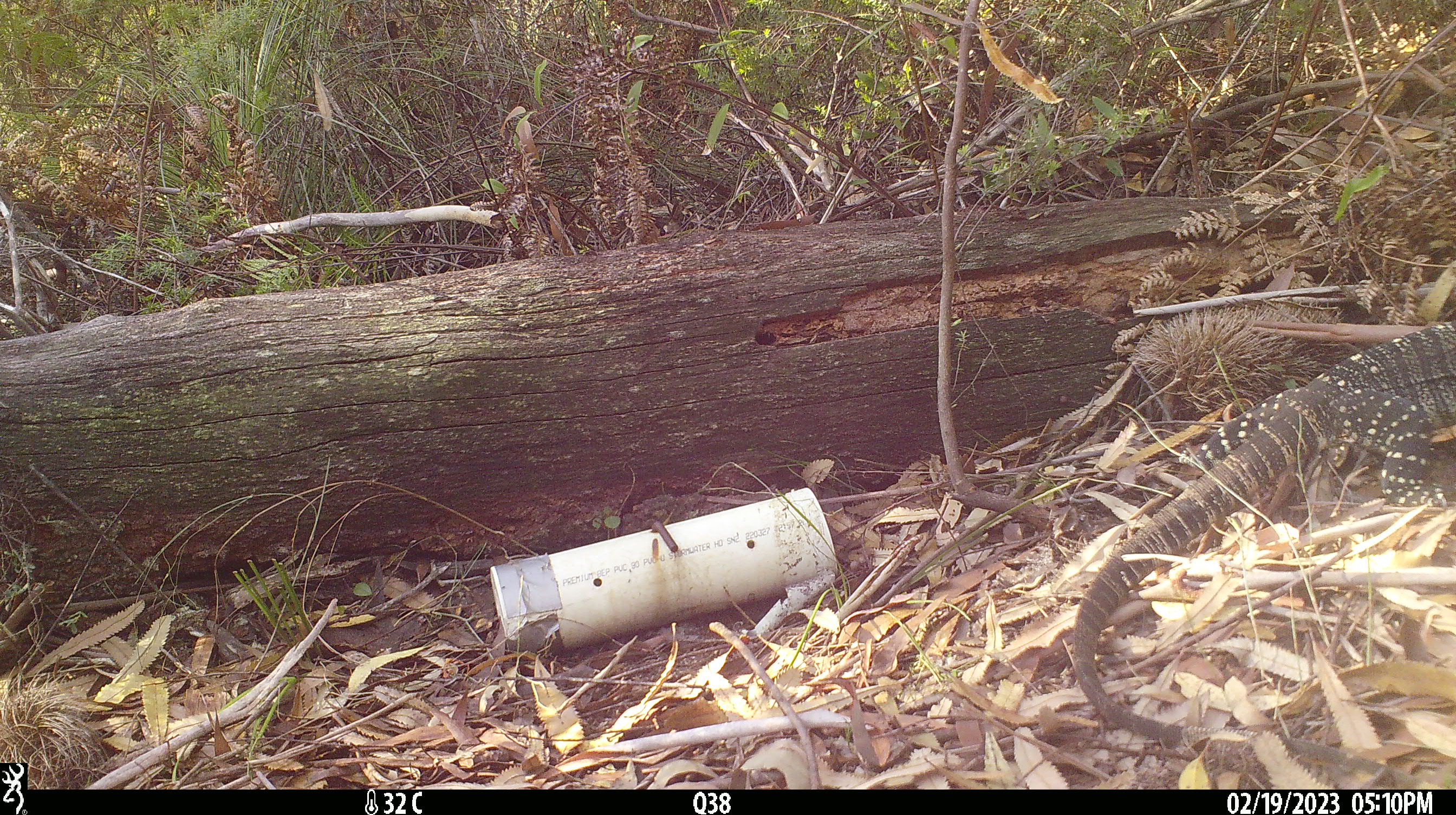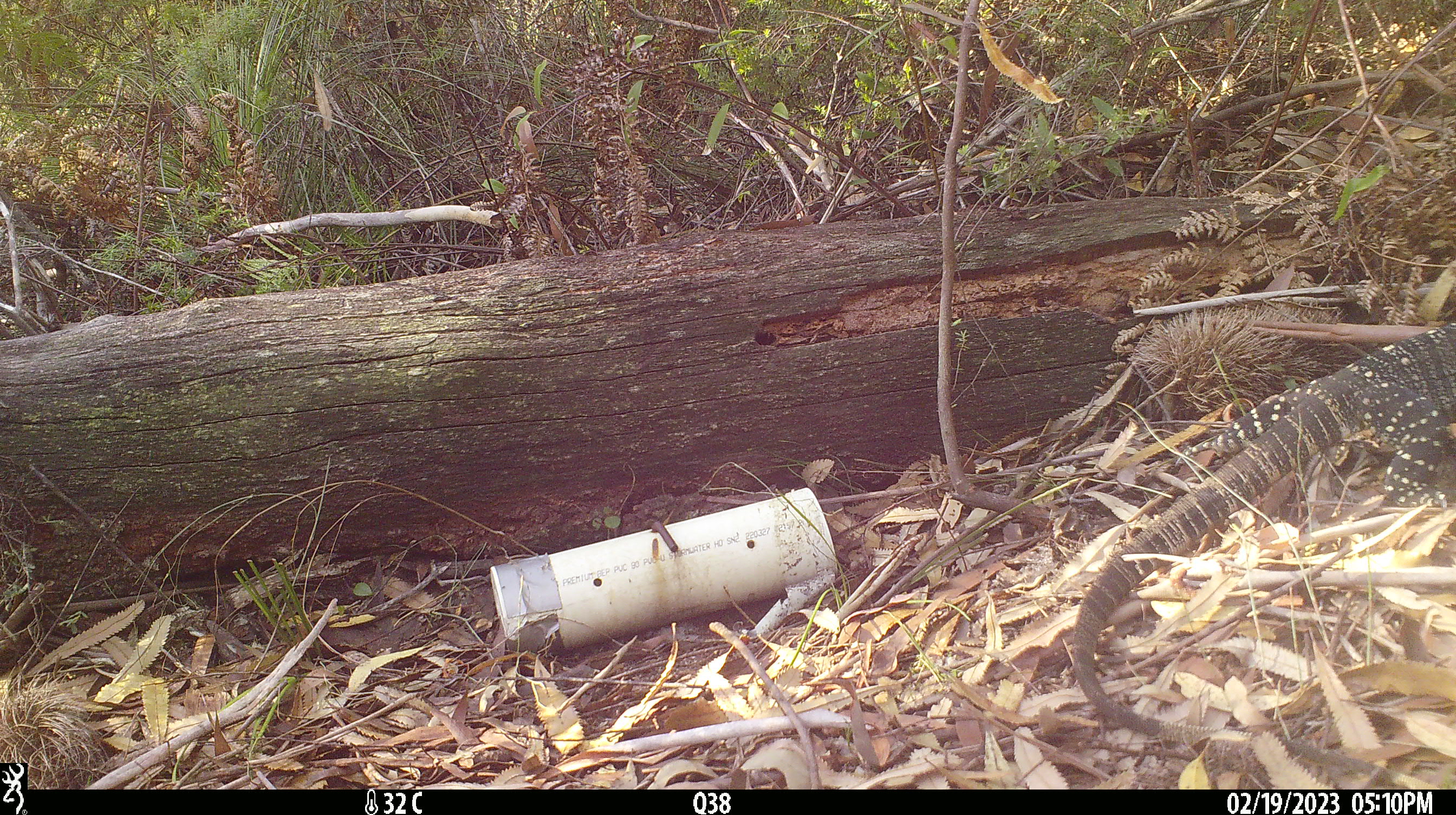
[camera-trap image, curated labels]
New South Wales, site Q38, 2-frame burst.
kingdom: Animalia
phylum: Chordata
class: Reptilia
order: Squamata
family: Varanidae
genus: Varanus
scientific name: Varanus varius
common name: lace monitor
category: goanna